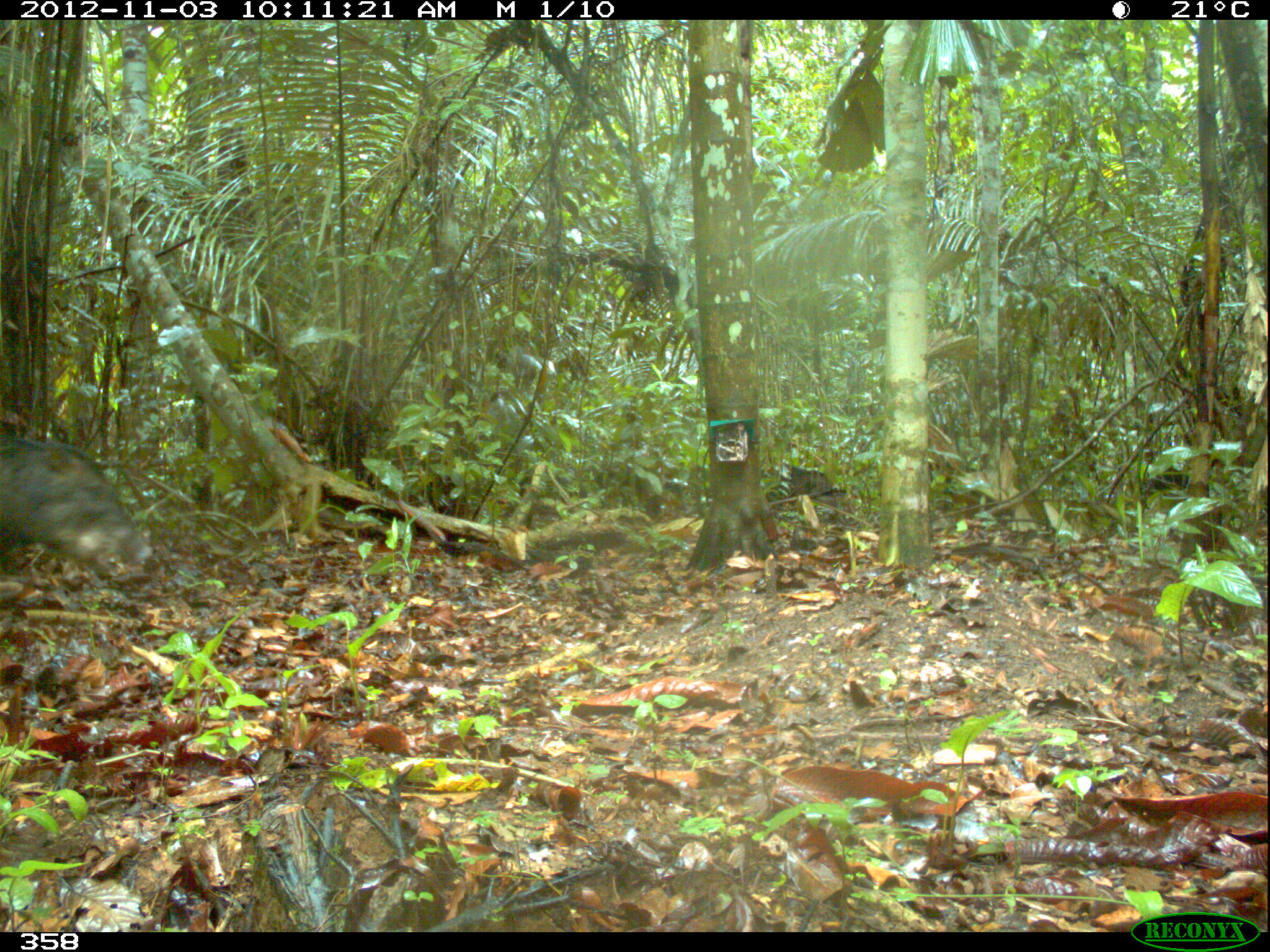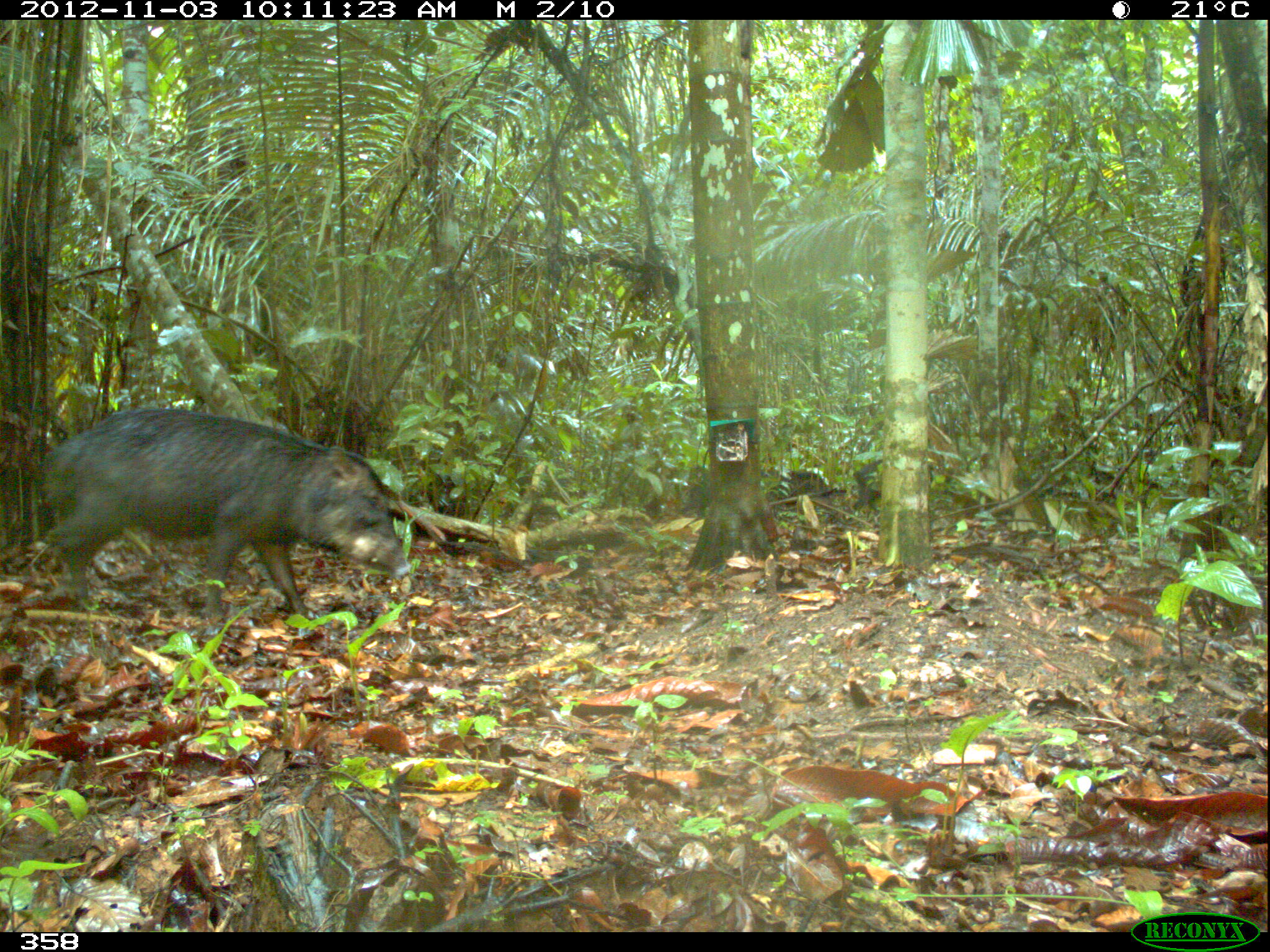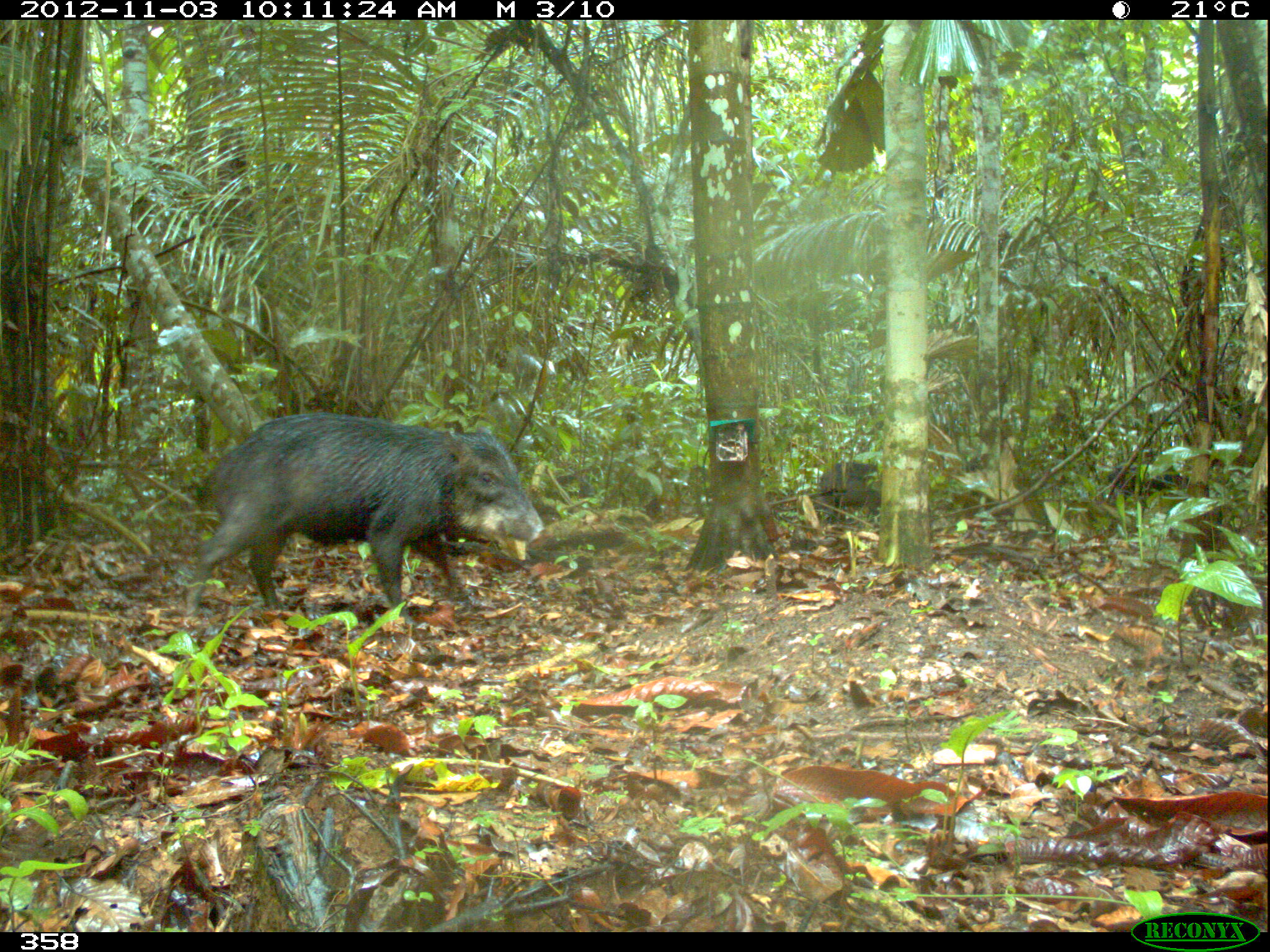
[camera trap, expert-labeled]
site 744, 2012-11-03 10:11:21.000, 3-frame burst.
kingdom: Animalia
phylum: Chordata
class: Mammalia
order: Artiodactyla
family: Tayassuidae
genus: Tayassu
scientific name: Tayassu pecari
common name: white-lipped peccary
Tayassu pecari (white-lipped peccary).